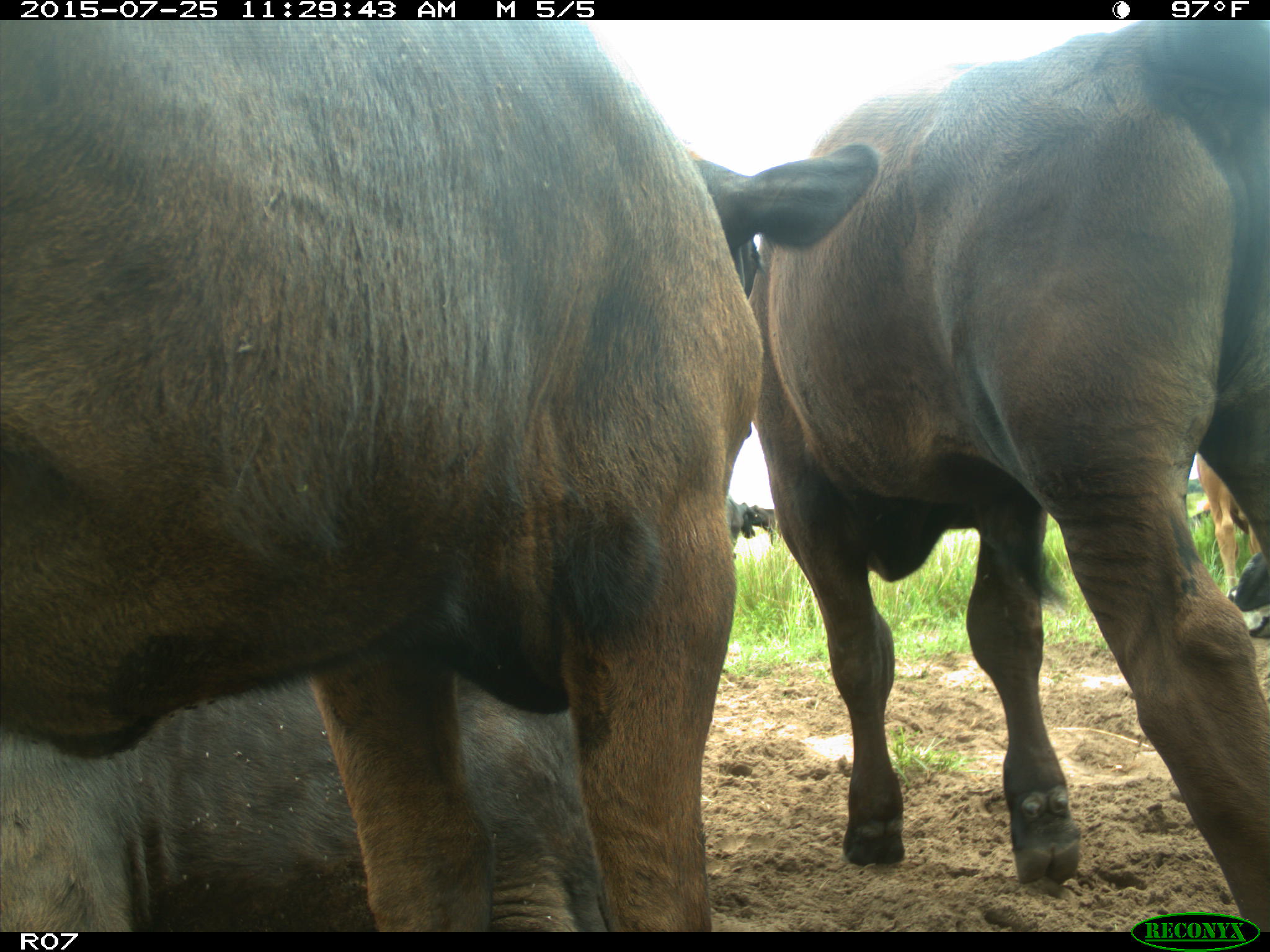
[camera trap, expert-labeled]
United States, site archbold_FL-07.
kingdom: Animalia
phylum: Chordata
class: Mammalia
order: Artiodactyla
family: Bovidae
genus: Bos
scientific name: Bos taurus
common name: domestic cow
Bos taurus (domestic cow).